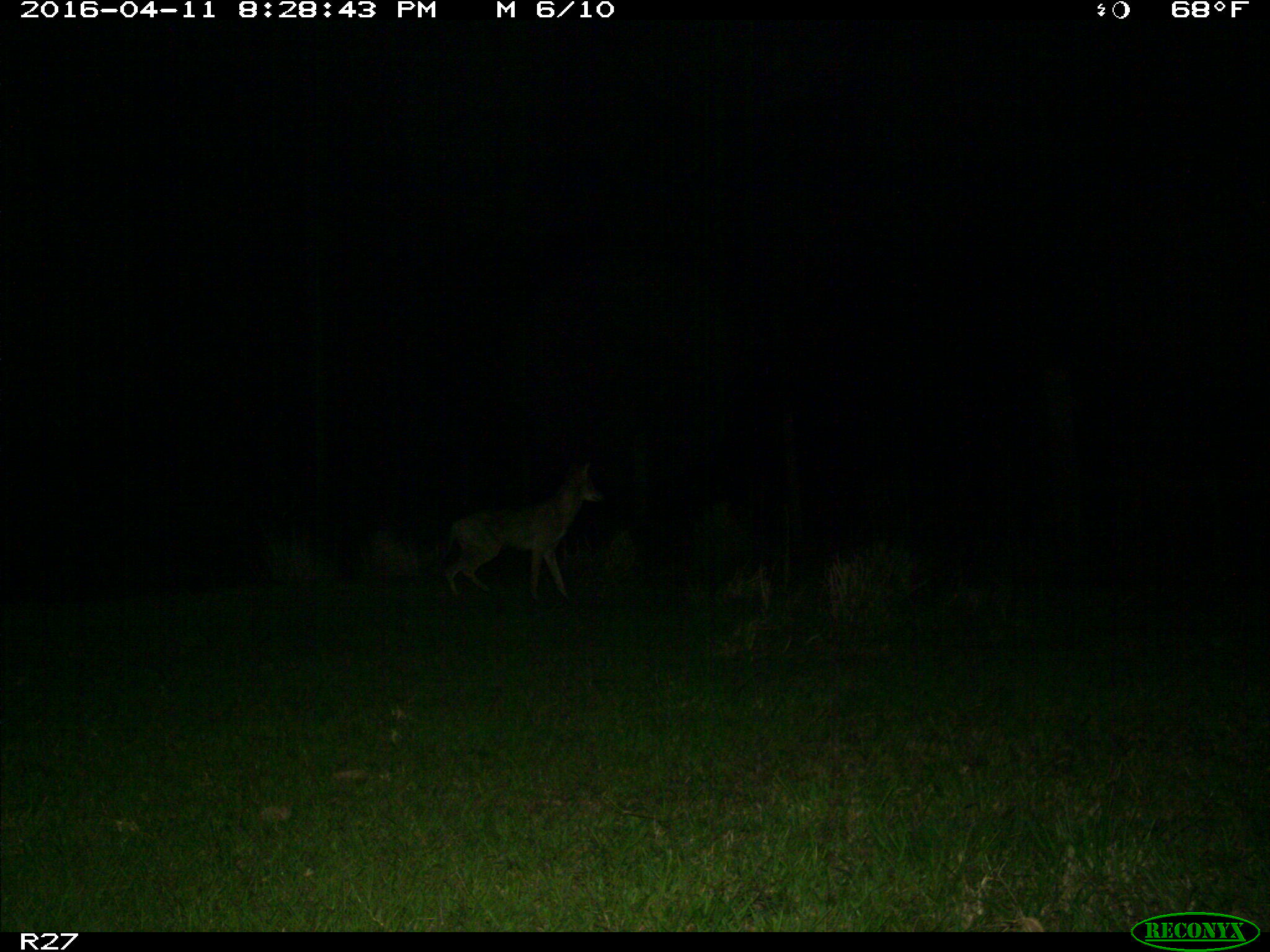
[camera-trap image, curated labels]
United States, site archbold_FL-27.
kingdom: Animalia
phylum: Chordata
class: Mammalia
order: Carnivora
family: Canidae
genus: Canis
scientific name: Canis latrans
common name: coyote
Canis latrans (coyote).